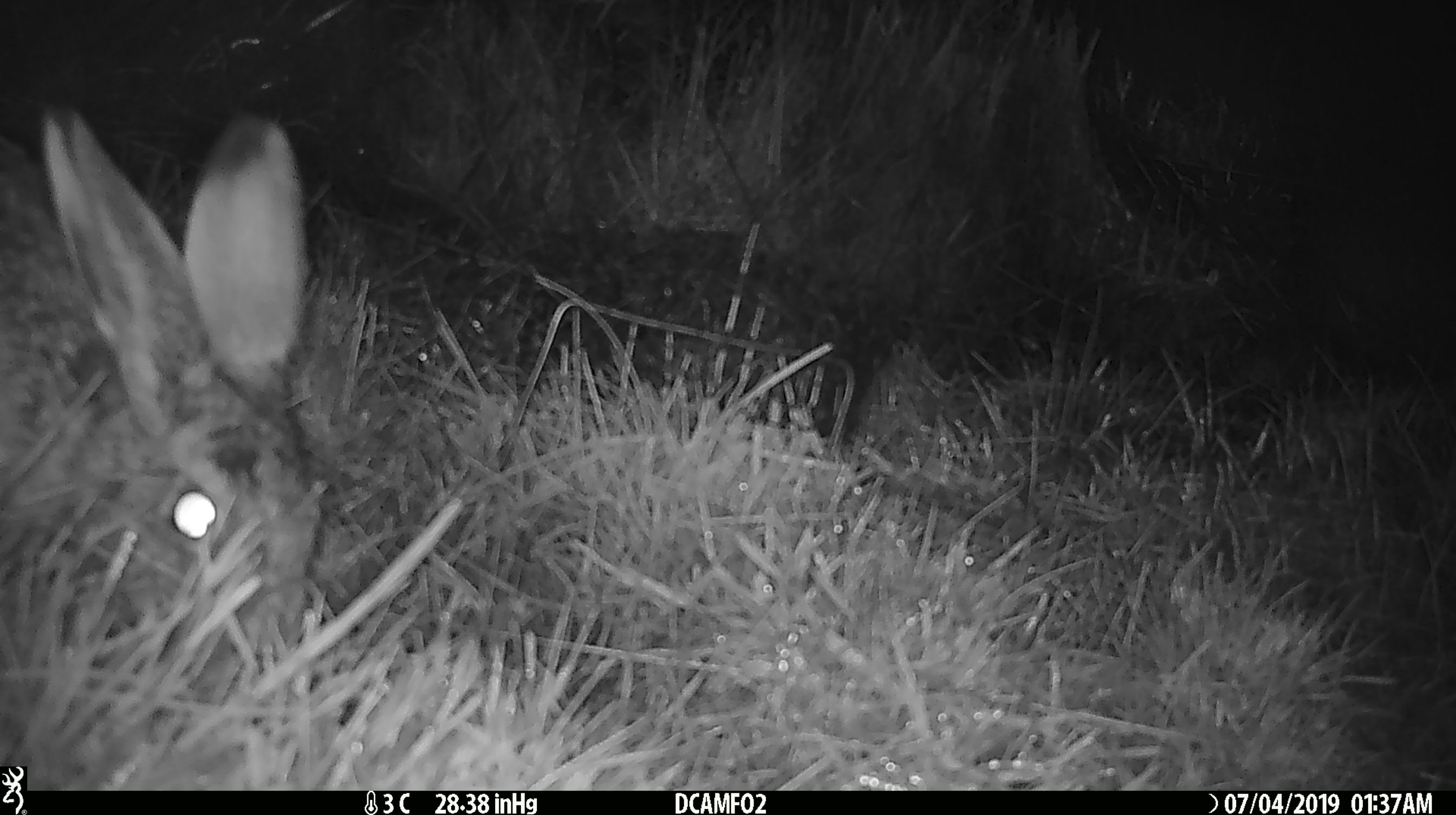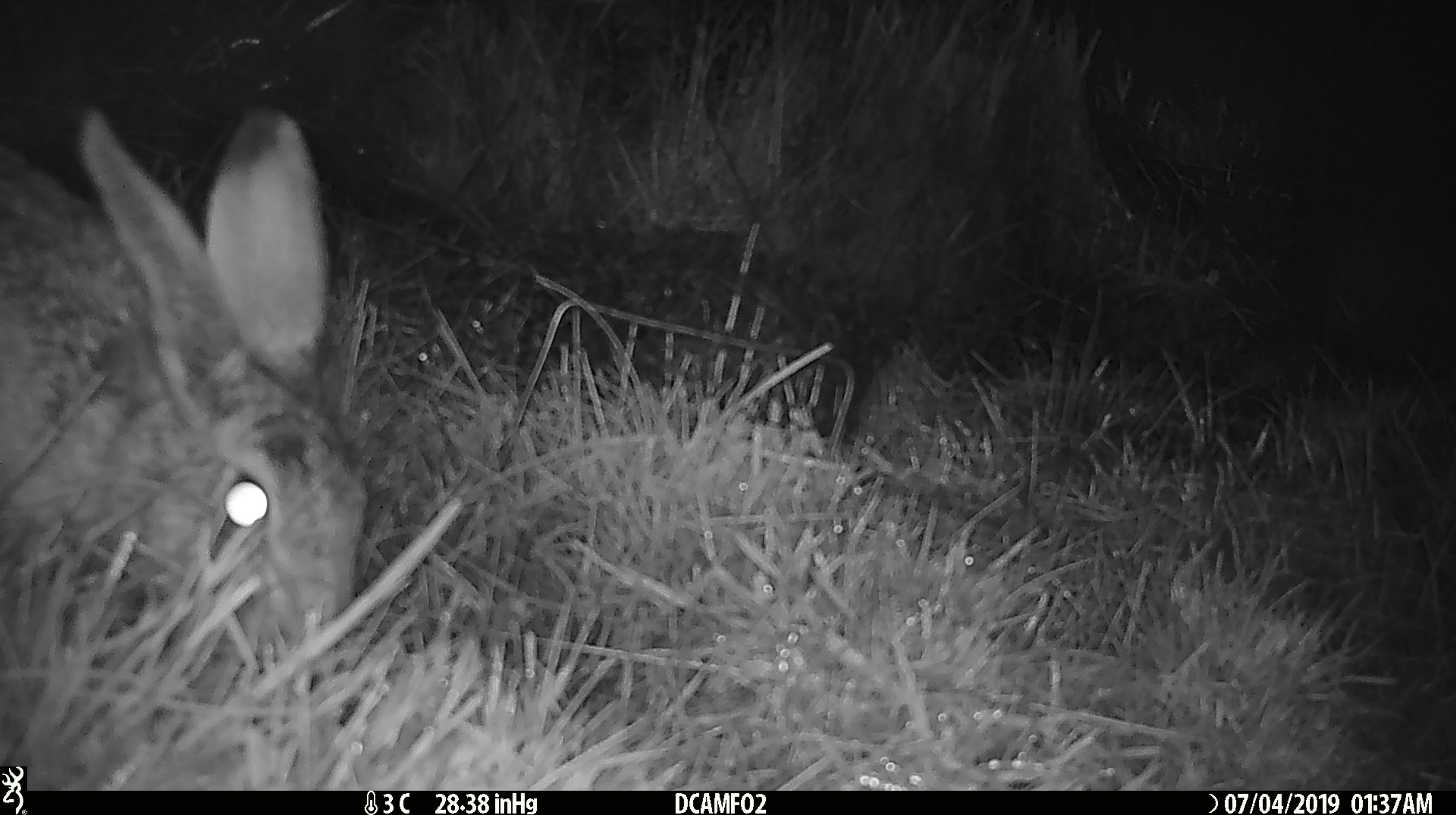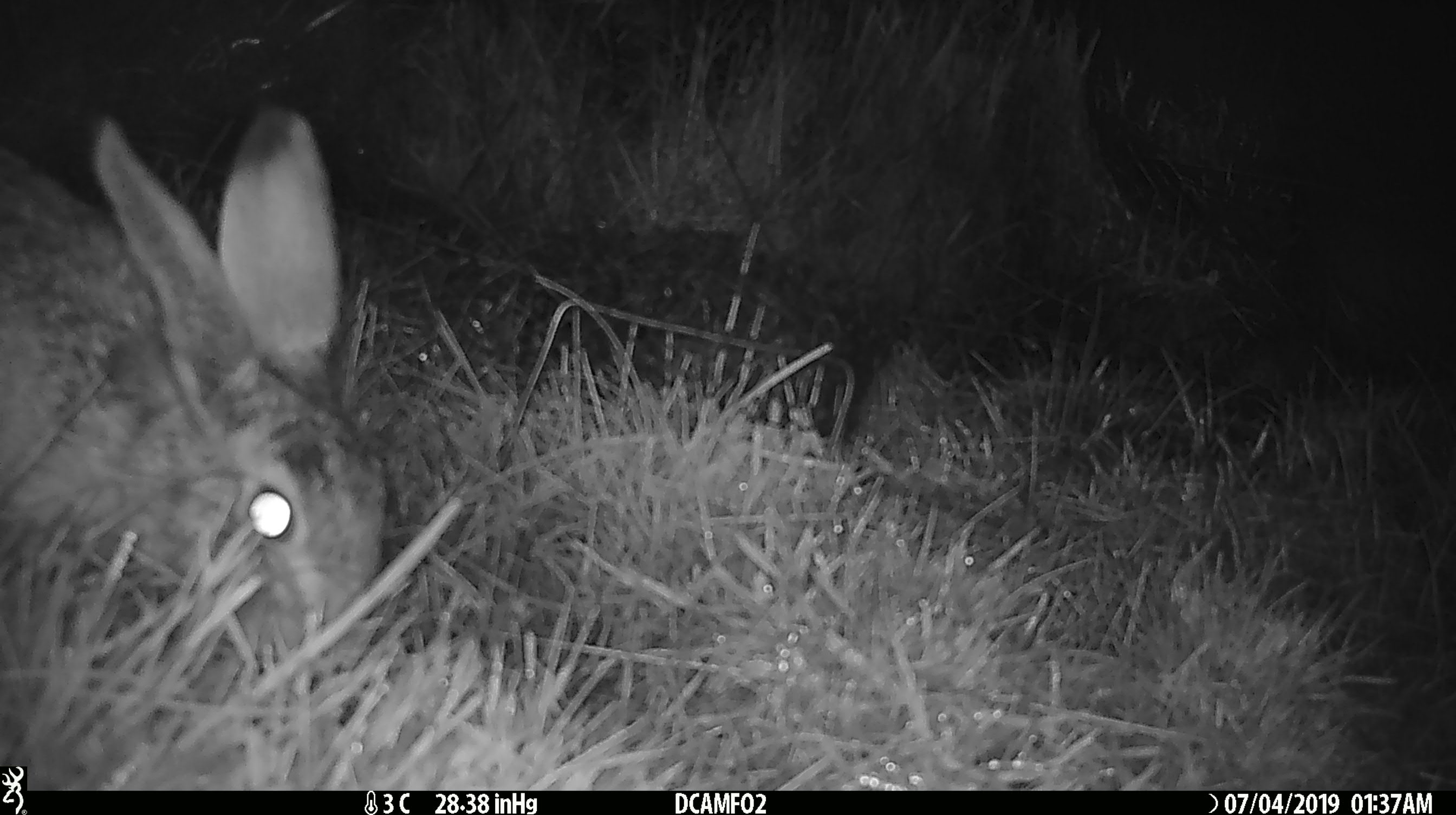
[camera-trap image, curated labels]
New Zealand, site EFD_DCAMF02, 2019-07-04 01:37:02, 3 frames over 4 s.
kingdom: Animalia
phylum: Chordata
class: Mammalia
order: Lagomorpha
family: Leporidae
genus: Lepus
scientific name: Lepus europaeus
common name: brown hare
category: hare